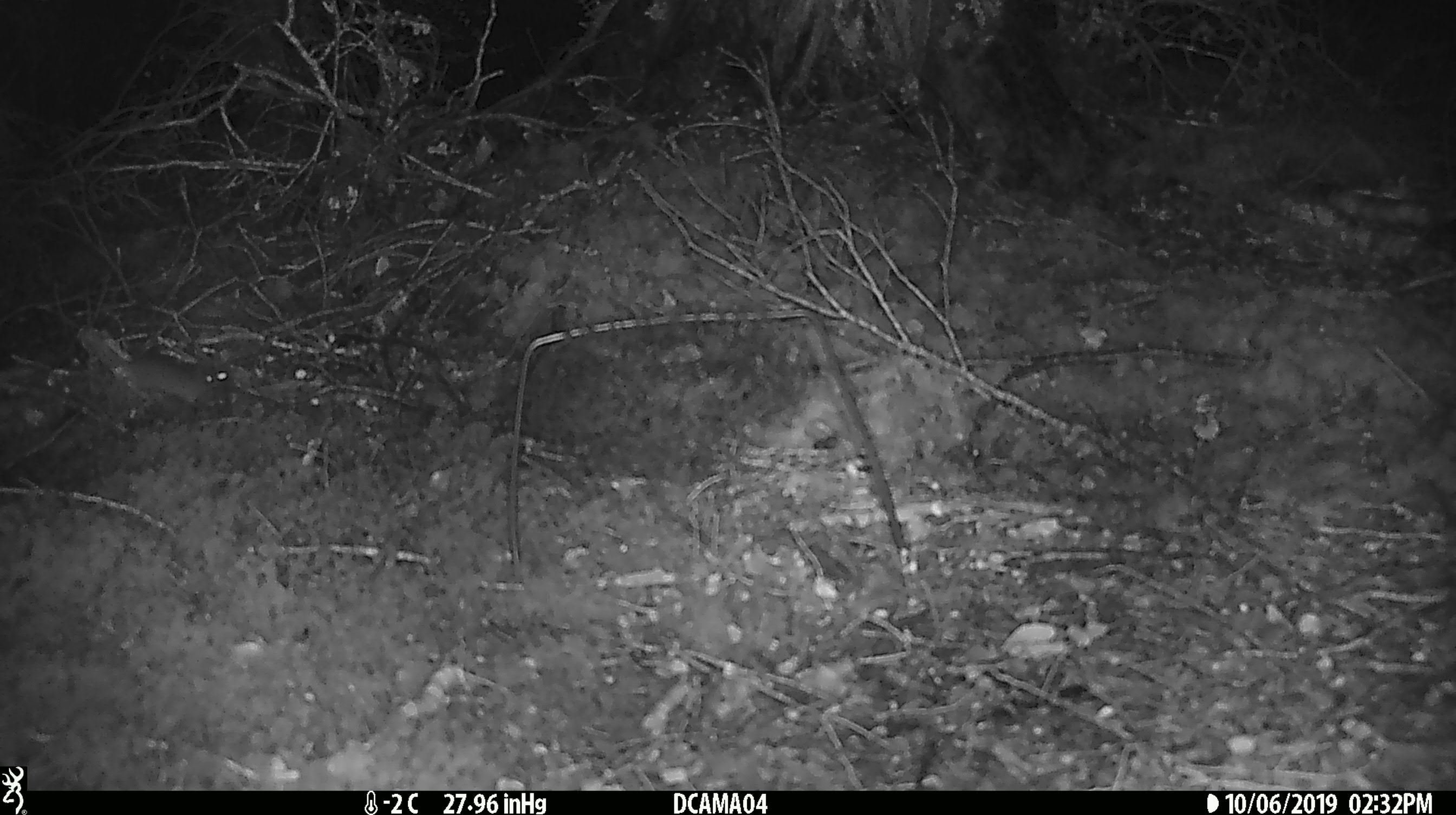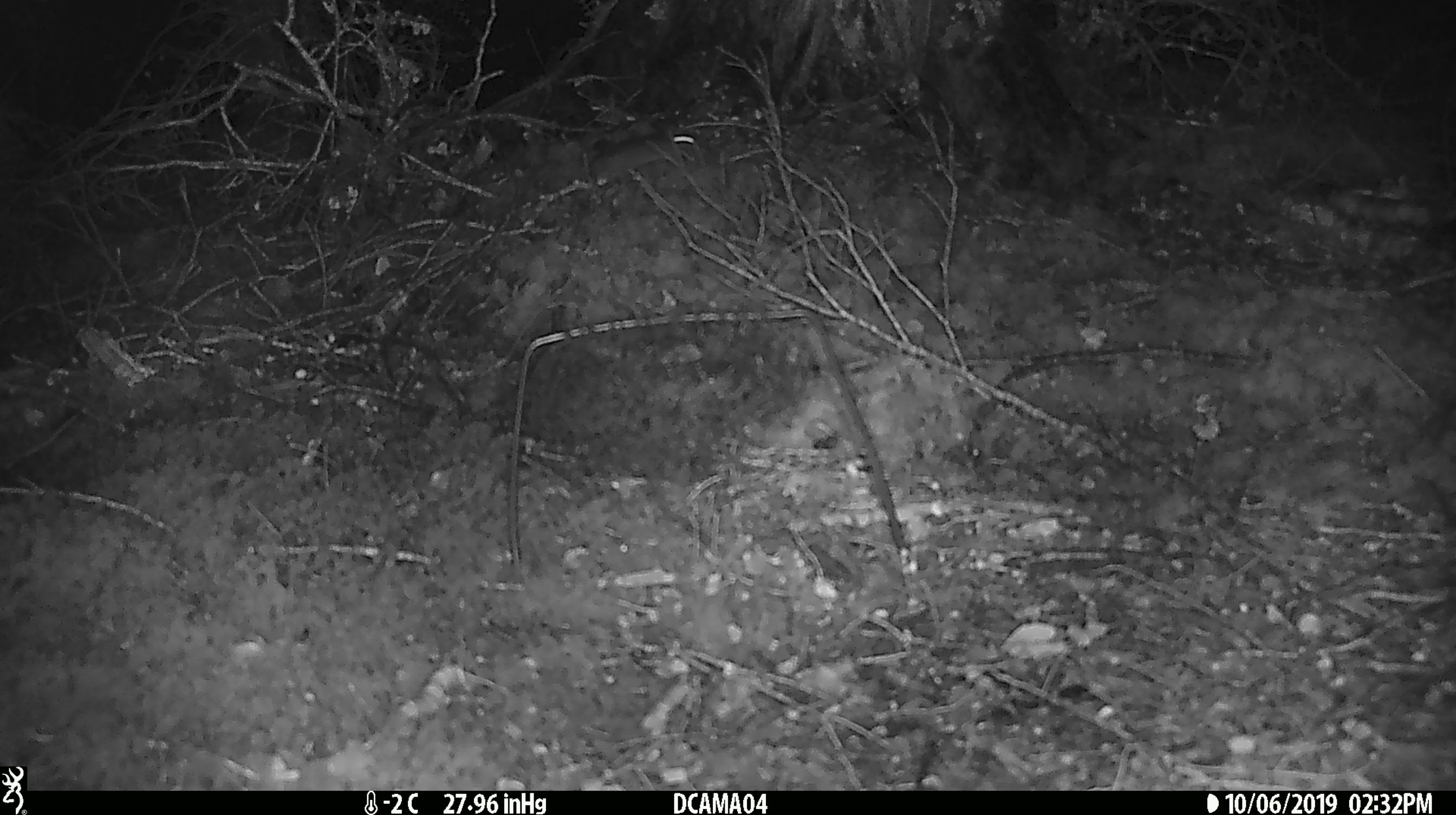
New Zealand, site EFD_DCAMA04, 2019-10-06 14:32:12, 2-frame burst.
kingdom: Animalia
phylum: Chordata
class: Mammalia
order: Rodentia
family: Muridae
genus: Mus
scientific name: Mus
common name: mouse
Mouse (Mus).